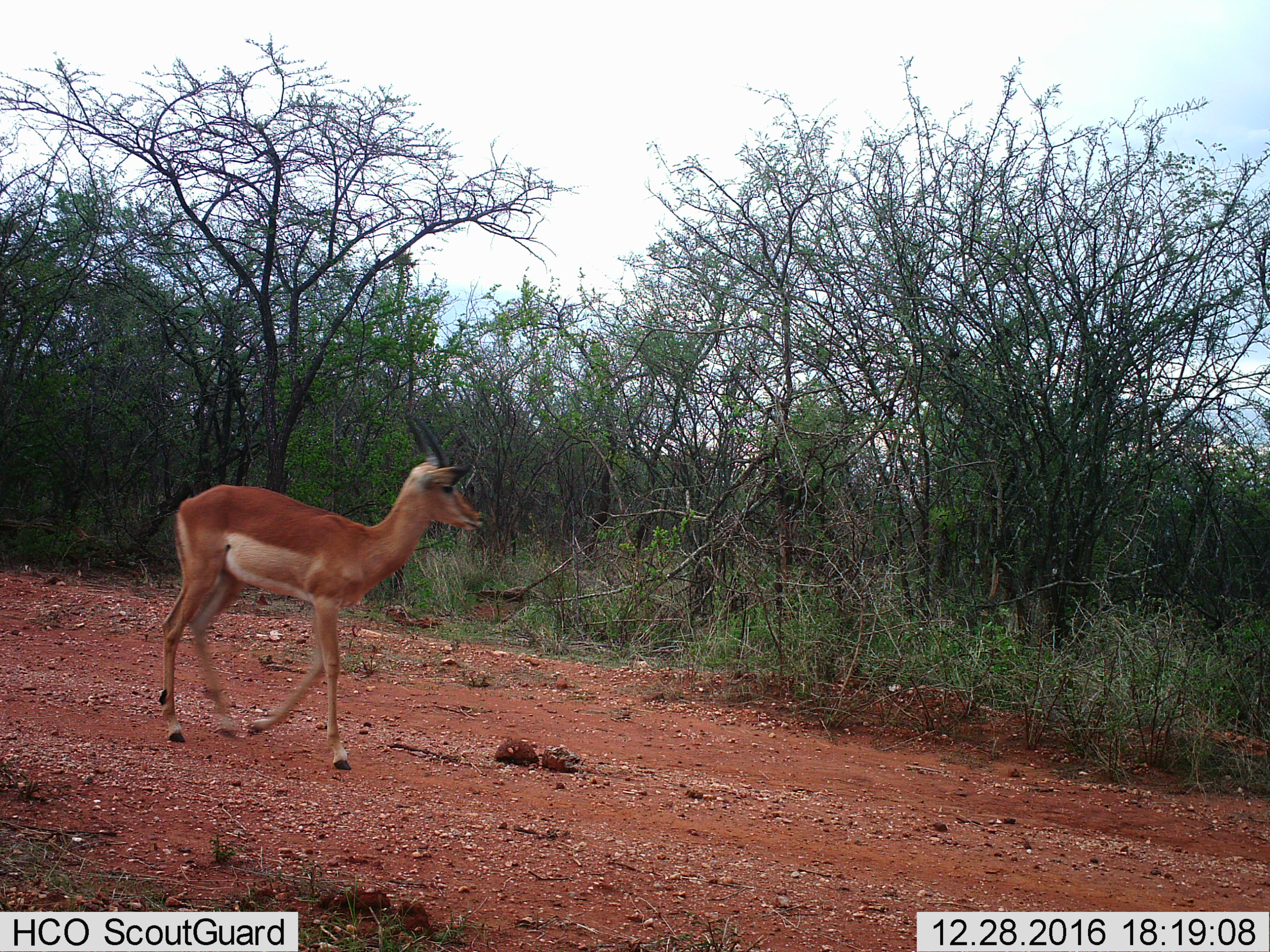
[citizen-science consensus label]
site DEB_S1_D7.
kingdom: Animalia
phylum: Chordata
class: Mammalia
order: Artiodactyla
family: Bovidae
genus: Aepyceros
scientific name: Aepyceros melampus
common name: impala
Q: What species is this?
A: Impala (Aepyceros melampus).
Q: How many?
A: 1.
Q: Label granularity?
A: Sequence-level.